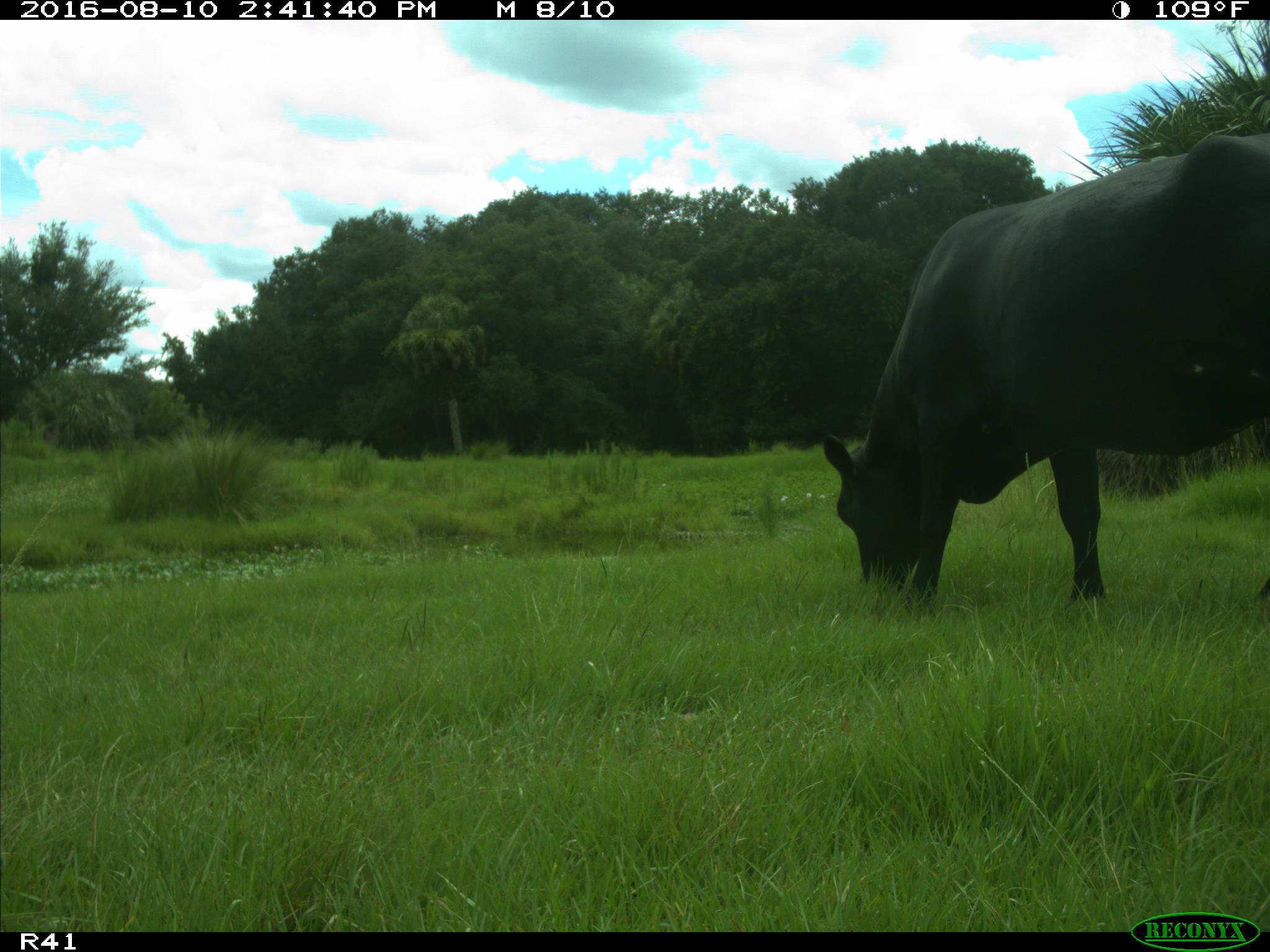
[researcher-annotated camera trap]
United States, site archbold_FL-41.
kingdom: Animalia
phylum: Chordata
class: Mammalia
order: Artiodactyla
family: Bovidae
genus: Bos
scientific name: Bos taurus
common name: domestic cow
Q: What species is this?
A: Bos taurus (domestic cow).